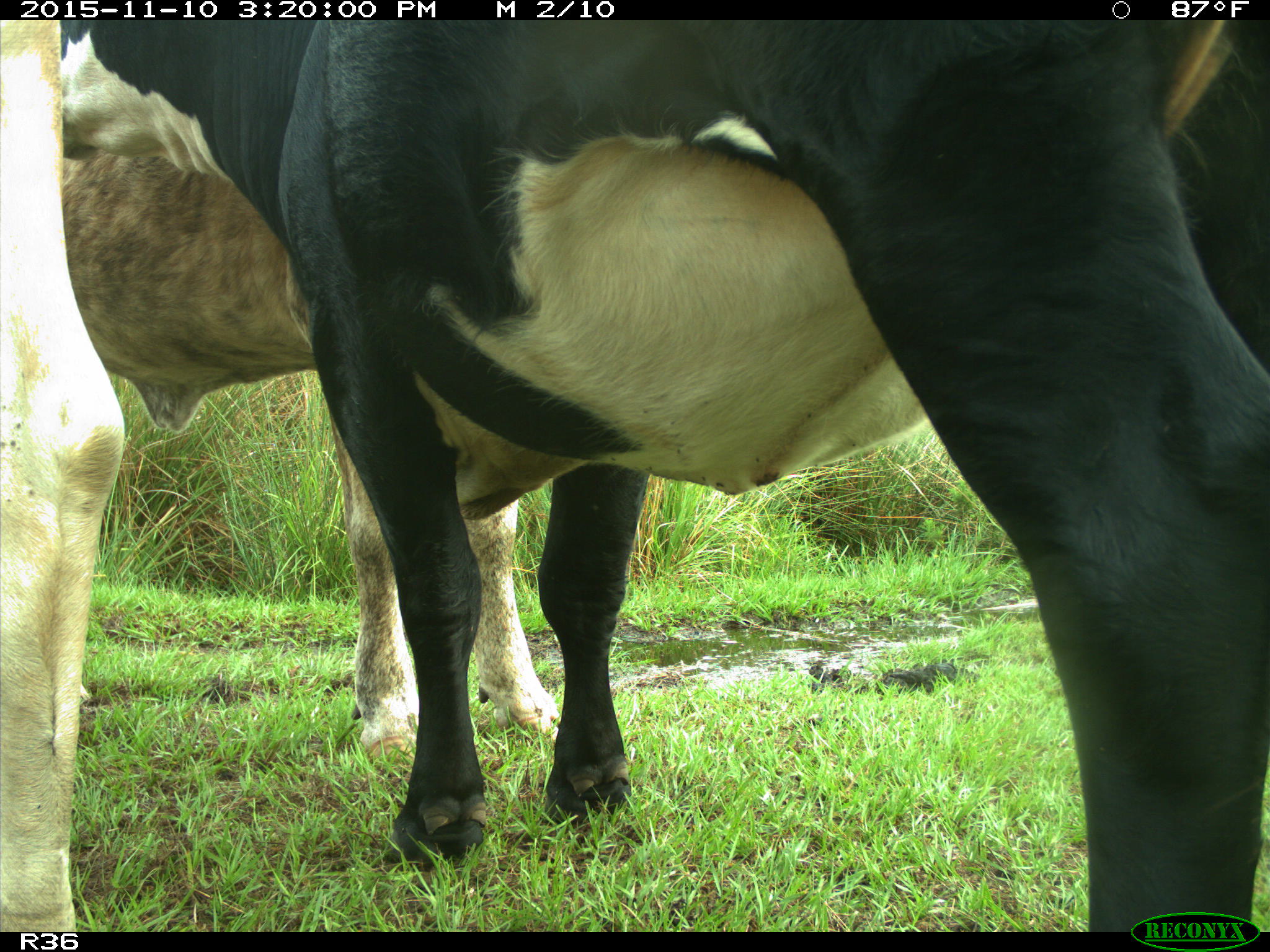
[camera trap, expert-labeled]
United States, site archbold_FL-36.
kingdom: Animalia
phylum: Chordata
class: Mammalia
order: Artiodactyla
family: Bovidae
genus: Bos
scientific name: Bos taurus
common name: domestic cow